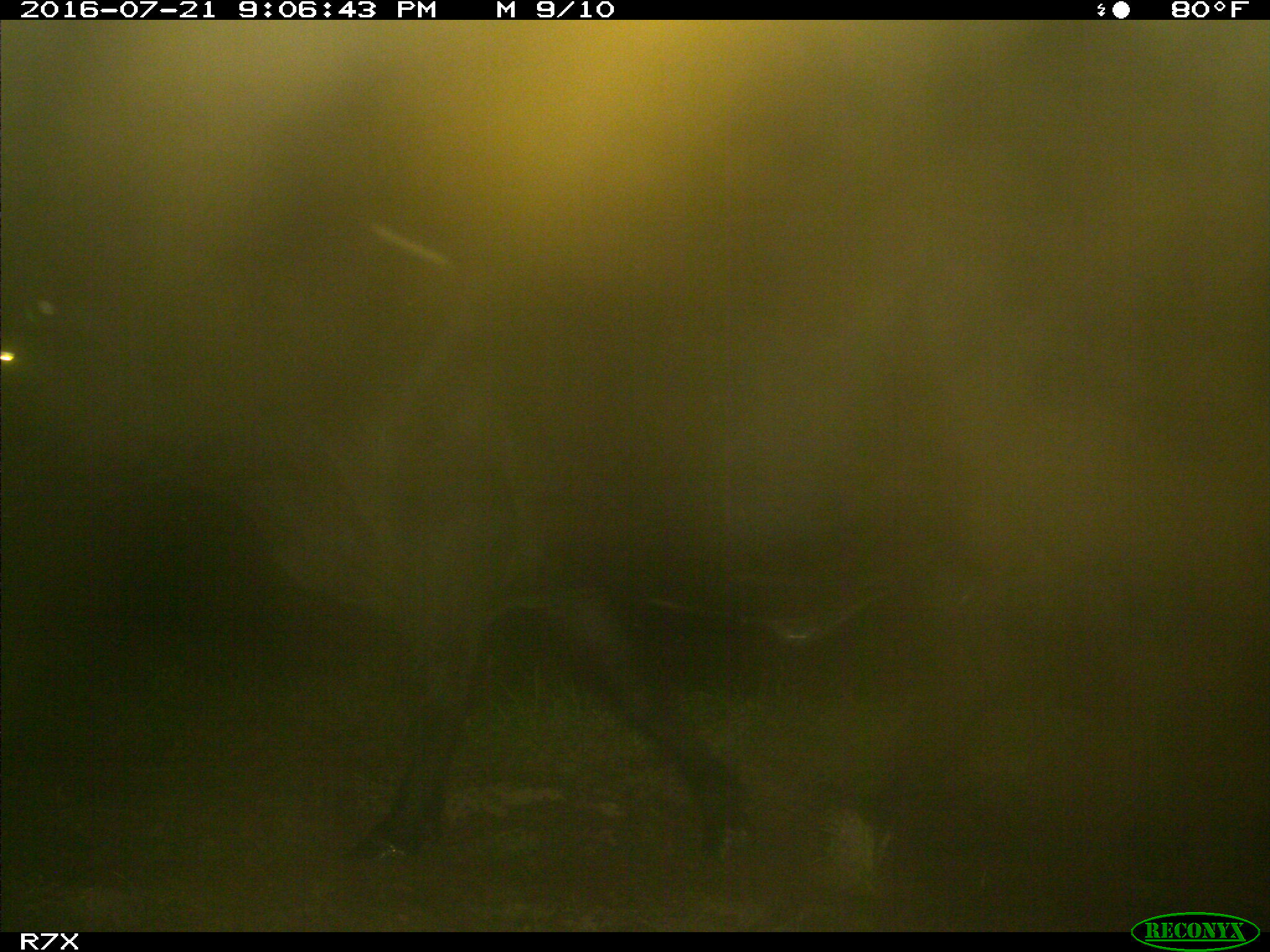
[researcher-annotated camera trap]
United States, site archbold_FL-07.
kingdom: Animalia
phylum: Chordata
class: Mammalia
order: Artiodactyla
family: Bovidae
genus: Bos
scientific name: Bos taurus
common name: domestic cow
Bos taurus (domestic cow).